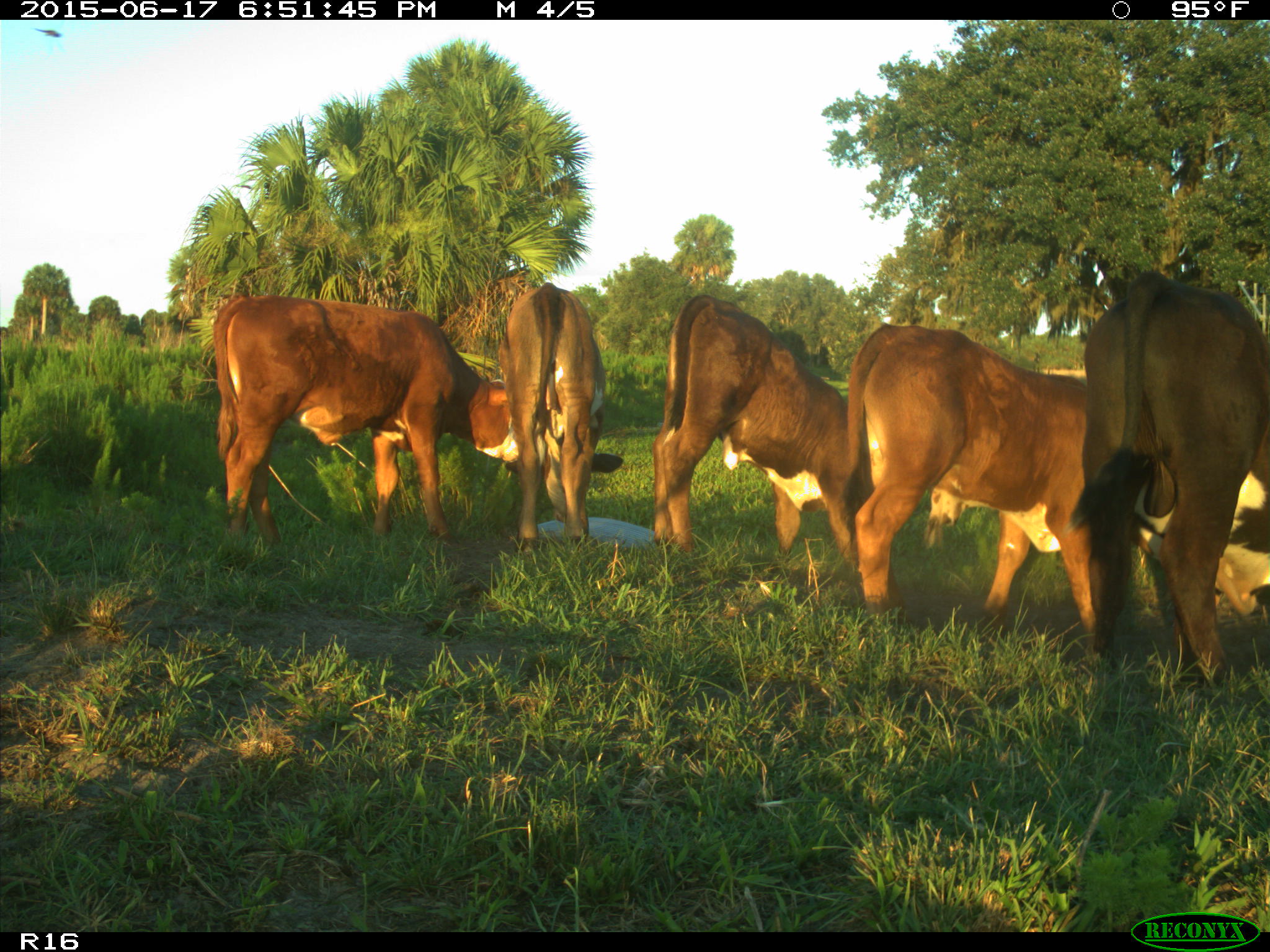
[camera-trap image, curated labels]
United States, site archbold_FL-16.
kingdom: Animalia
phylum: Chordata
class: Mammalia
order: Artiodactyla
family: Bovidae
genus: Bos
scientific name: Bos taurus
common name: domestic cow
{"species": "Bos taurus (domestic cow)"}